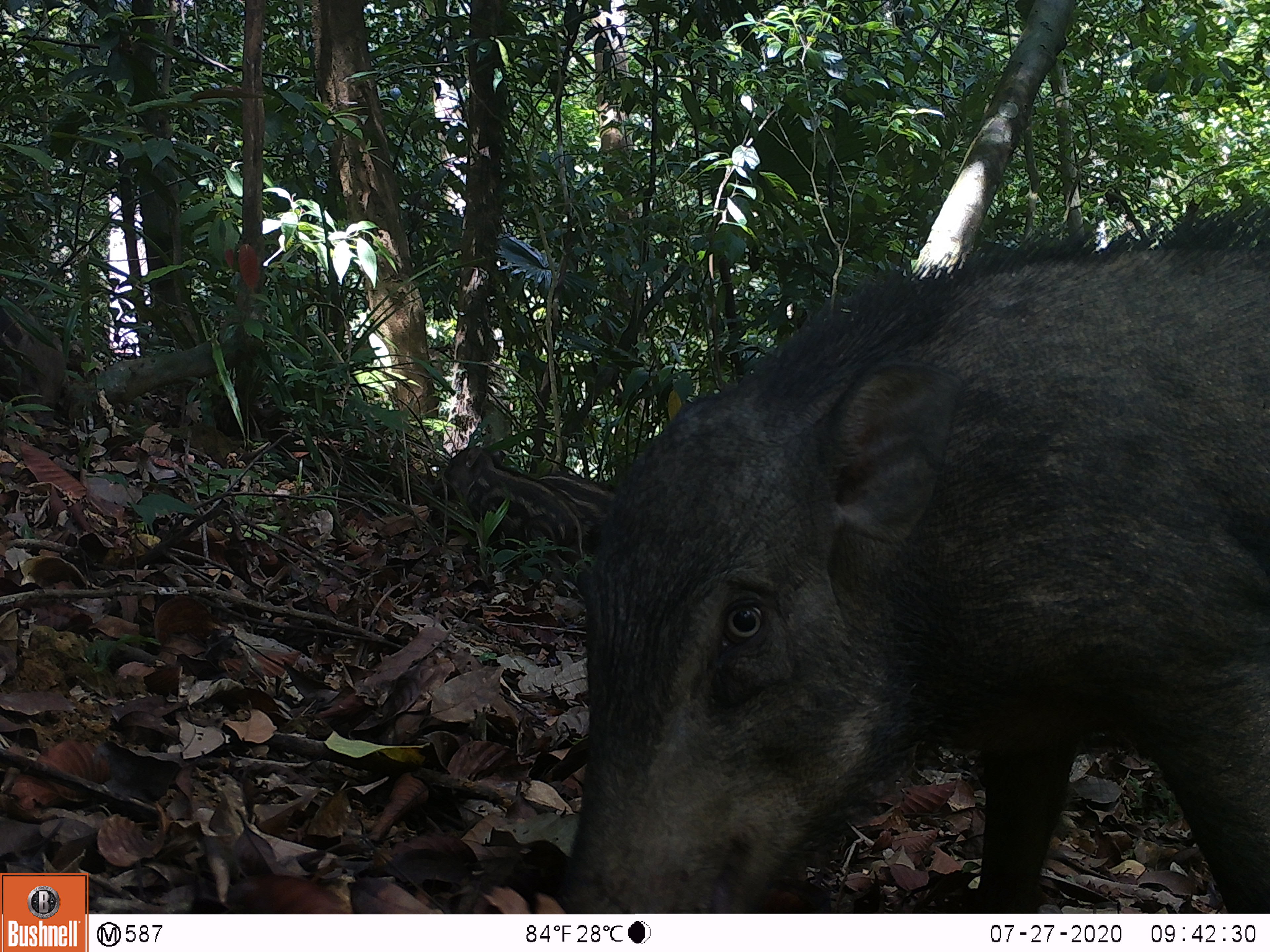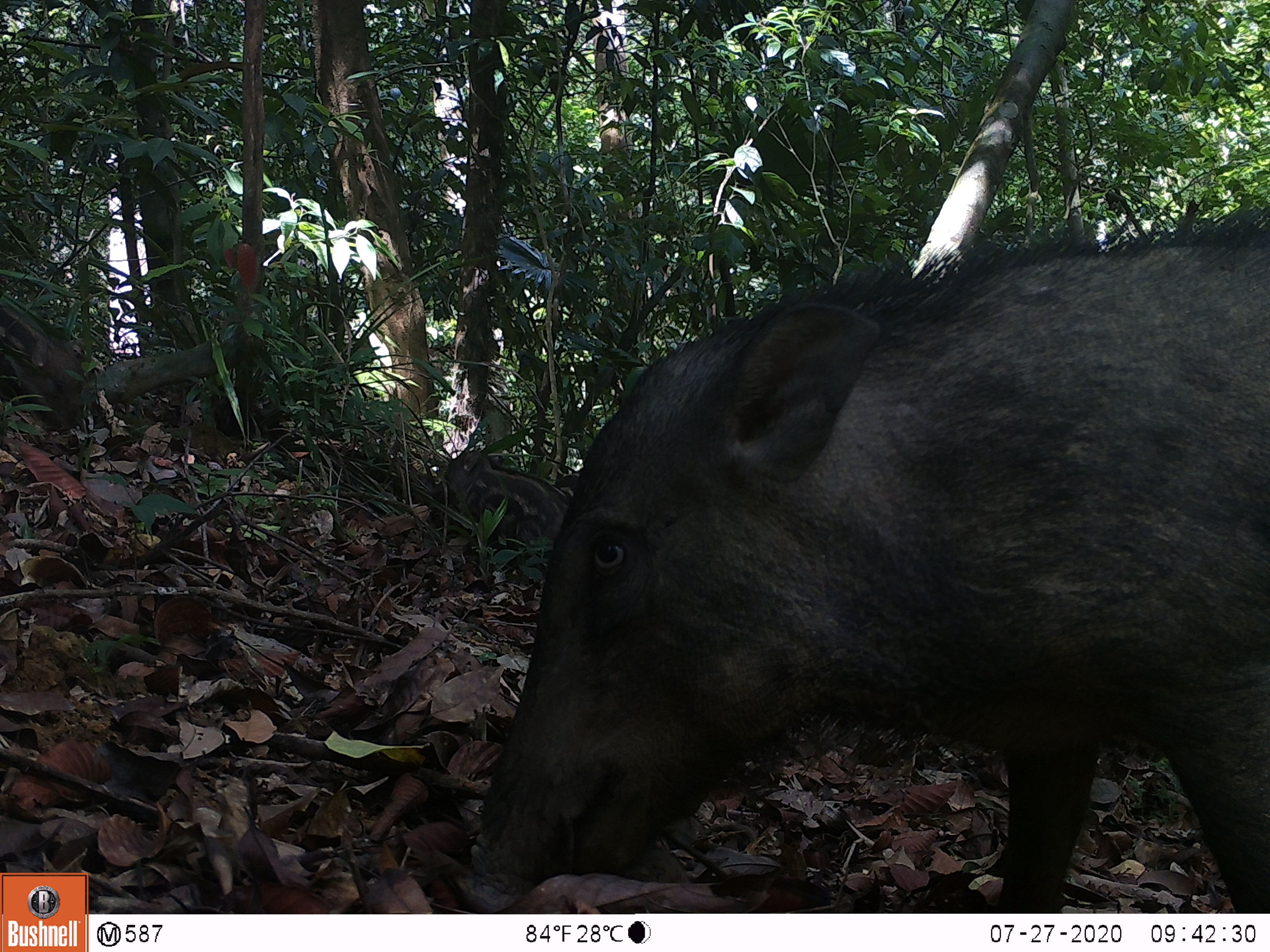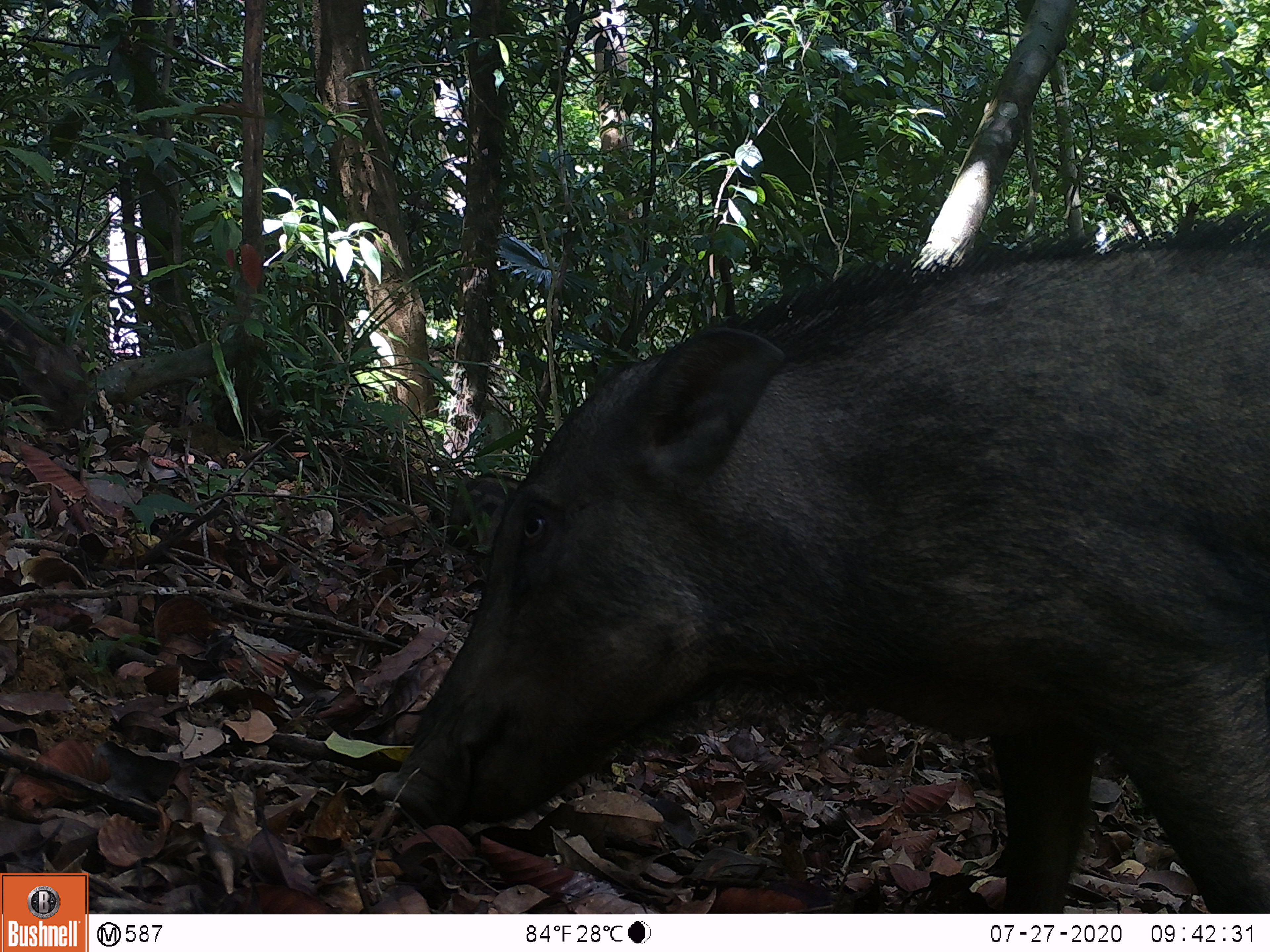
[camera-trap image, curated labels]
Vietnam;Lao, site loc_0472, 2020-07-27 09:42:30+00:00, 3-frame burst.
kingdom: Animalia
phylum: Chordata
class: Mammalia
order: Artiodactyla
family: Suidae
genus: Sus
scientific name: Sus scrofa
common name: eurasian wild pig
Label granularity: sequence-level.